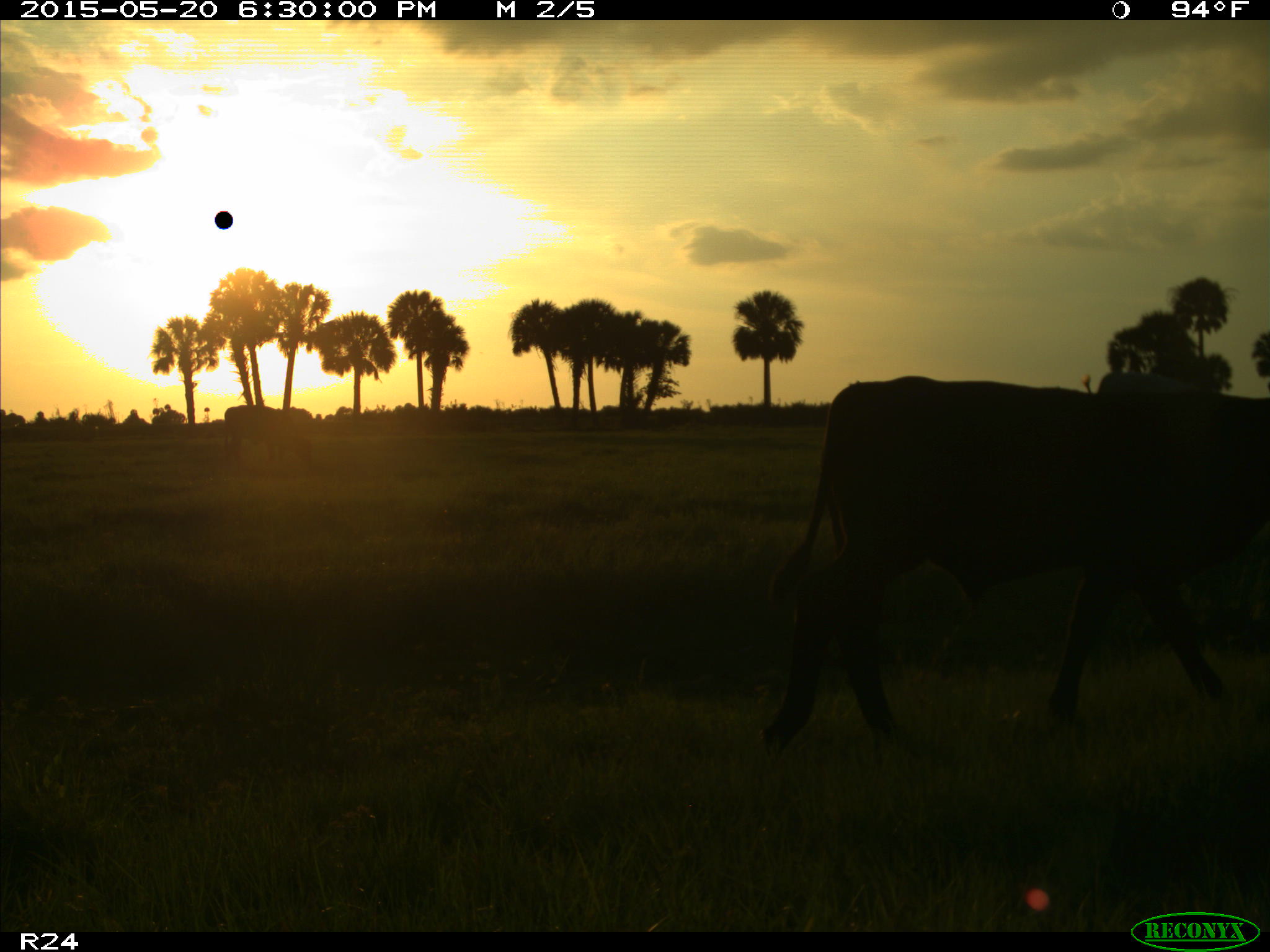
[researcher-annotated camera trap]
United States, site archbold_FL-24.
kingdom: Animalia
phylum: Chordata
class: Mammalia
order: Artiodactyla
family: Bovidae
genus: Bos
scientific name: Bos taurus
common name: domestic cow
Bos taurus (domestic cow).